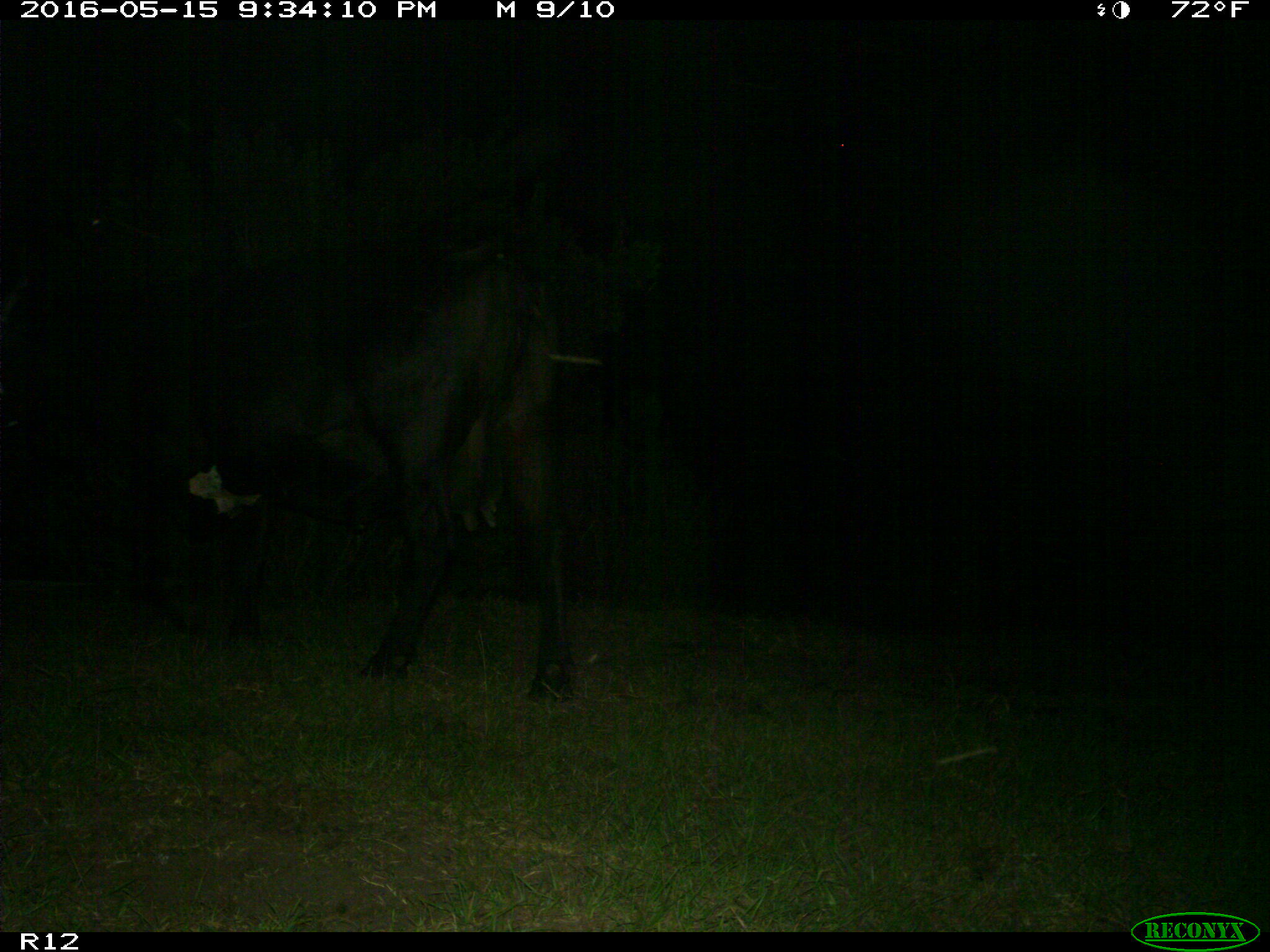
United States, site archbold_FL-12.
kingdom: Animalia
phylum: Chordata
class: Mammalia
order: Artiodactyla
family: Bovidae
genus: Bos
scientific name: Bos taurus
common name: domestic cow